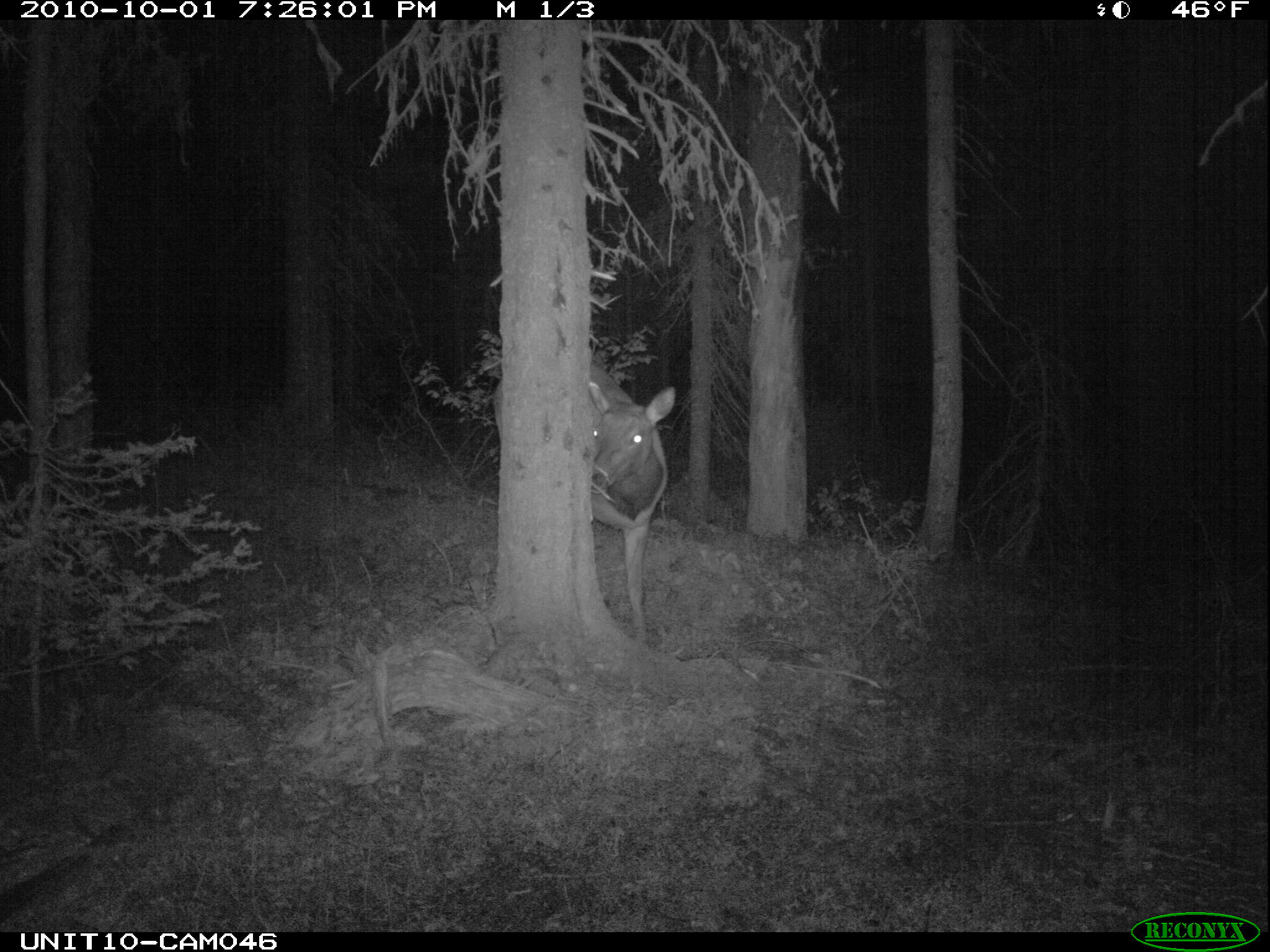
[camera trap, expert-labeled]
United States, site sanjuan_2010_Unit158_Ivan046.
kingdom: Animalia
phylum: Chordata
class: Mammalia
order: Artiodactyla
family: Cervidae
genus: Cervus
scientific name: Cervus elaphus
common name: red deer